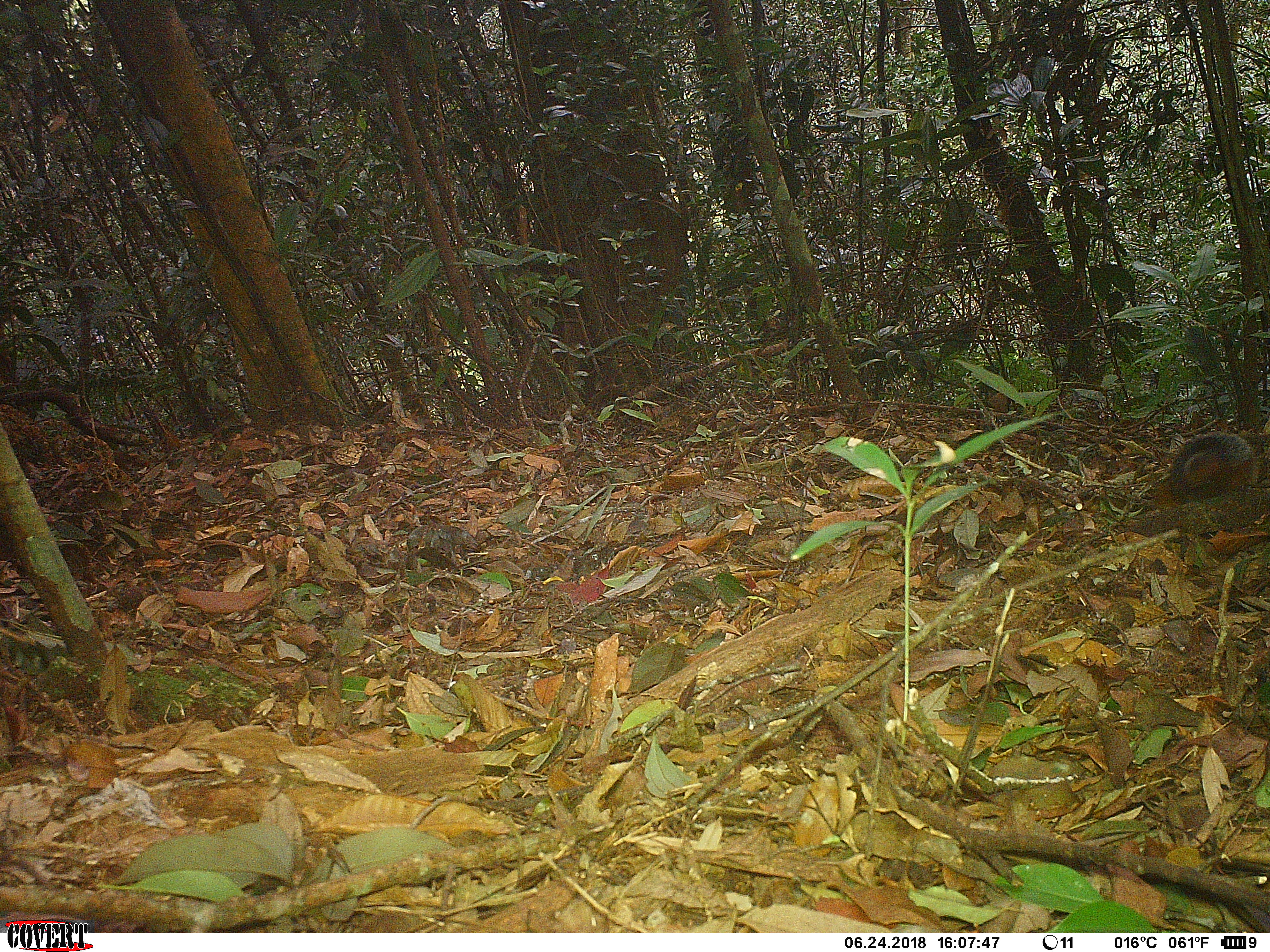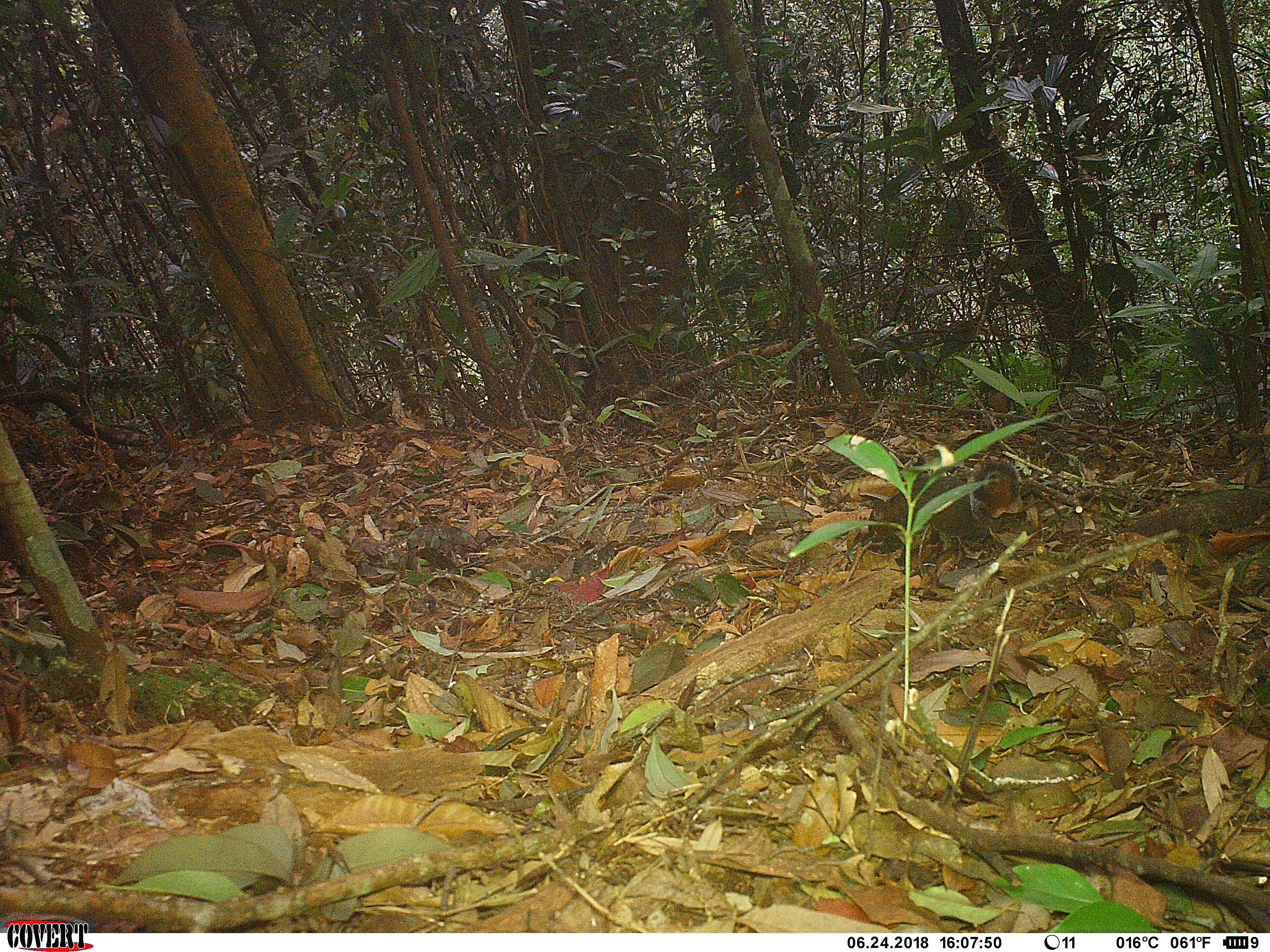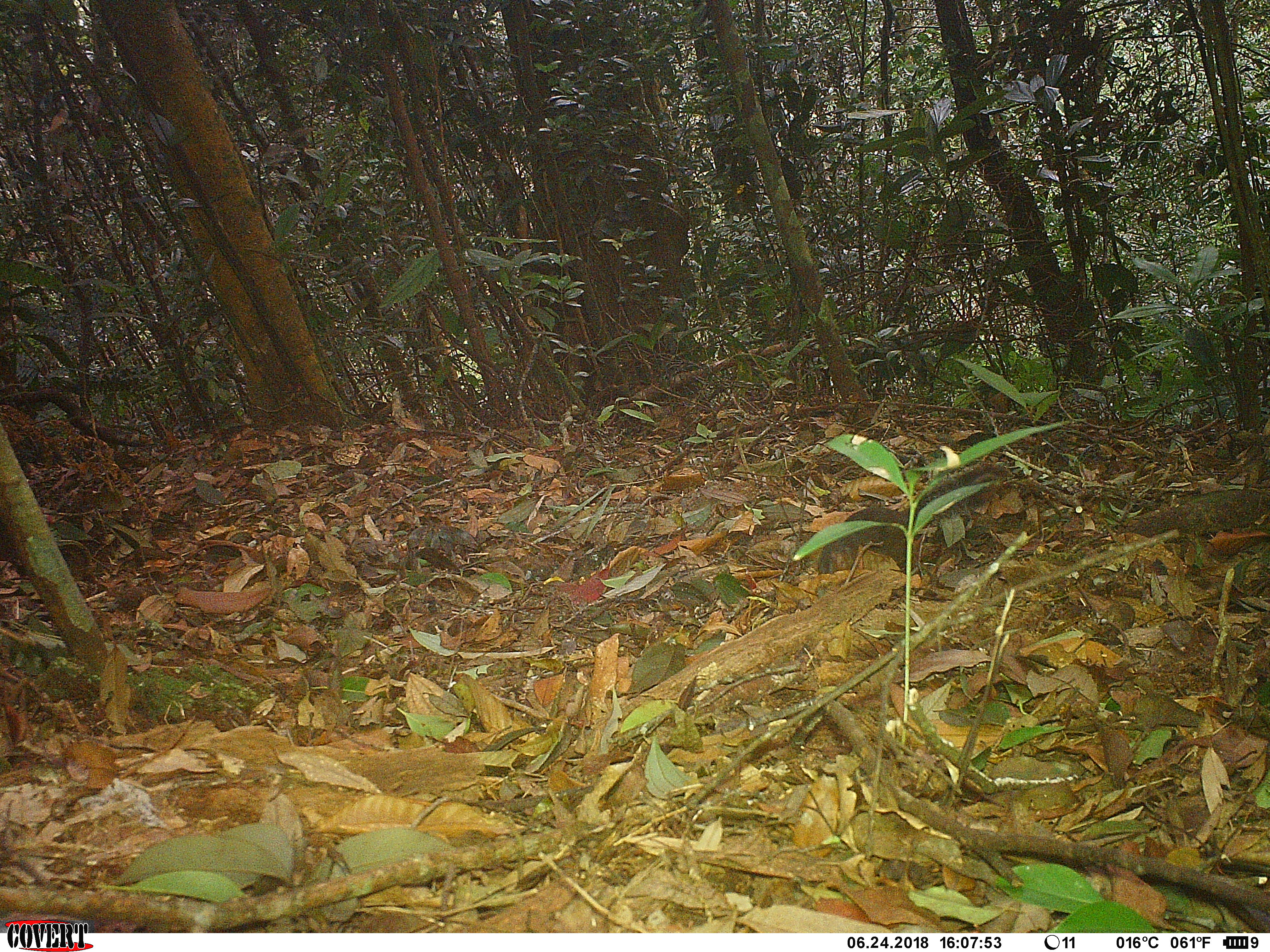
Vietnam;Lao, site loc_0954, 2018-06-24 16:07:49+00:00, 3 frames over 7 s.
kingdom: Animalia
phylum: Chordata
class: Mammalia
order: Rodentia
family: Sciuridae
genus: Dremomys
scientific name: Dremomys rufigenis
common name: red-cheeked squirrel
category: red cheeked squirrel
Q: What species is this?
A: Red cheeked squirrel (red-cheeked squirrel) (Dremomys rufigenis).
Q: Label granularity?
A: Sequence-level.